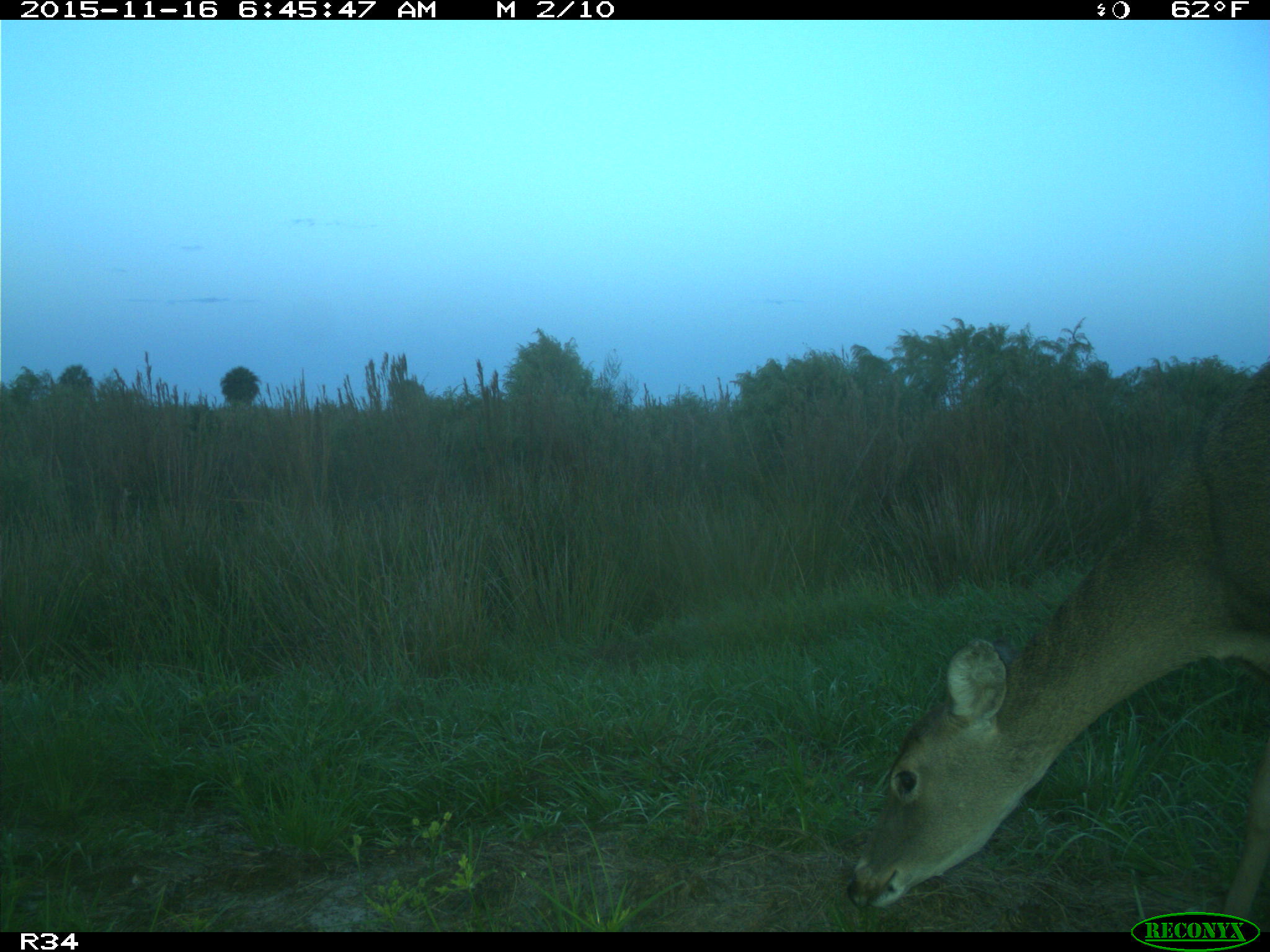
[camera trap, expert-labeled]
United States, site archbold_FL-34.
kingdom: Animalia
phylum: Chordata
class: Mammalia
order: Artiodactyla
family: Cervidae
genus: Odocoileus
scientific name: Odocoileus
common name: deer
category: unidentified deer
Unidentified deer (deer) (Odocoileus).